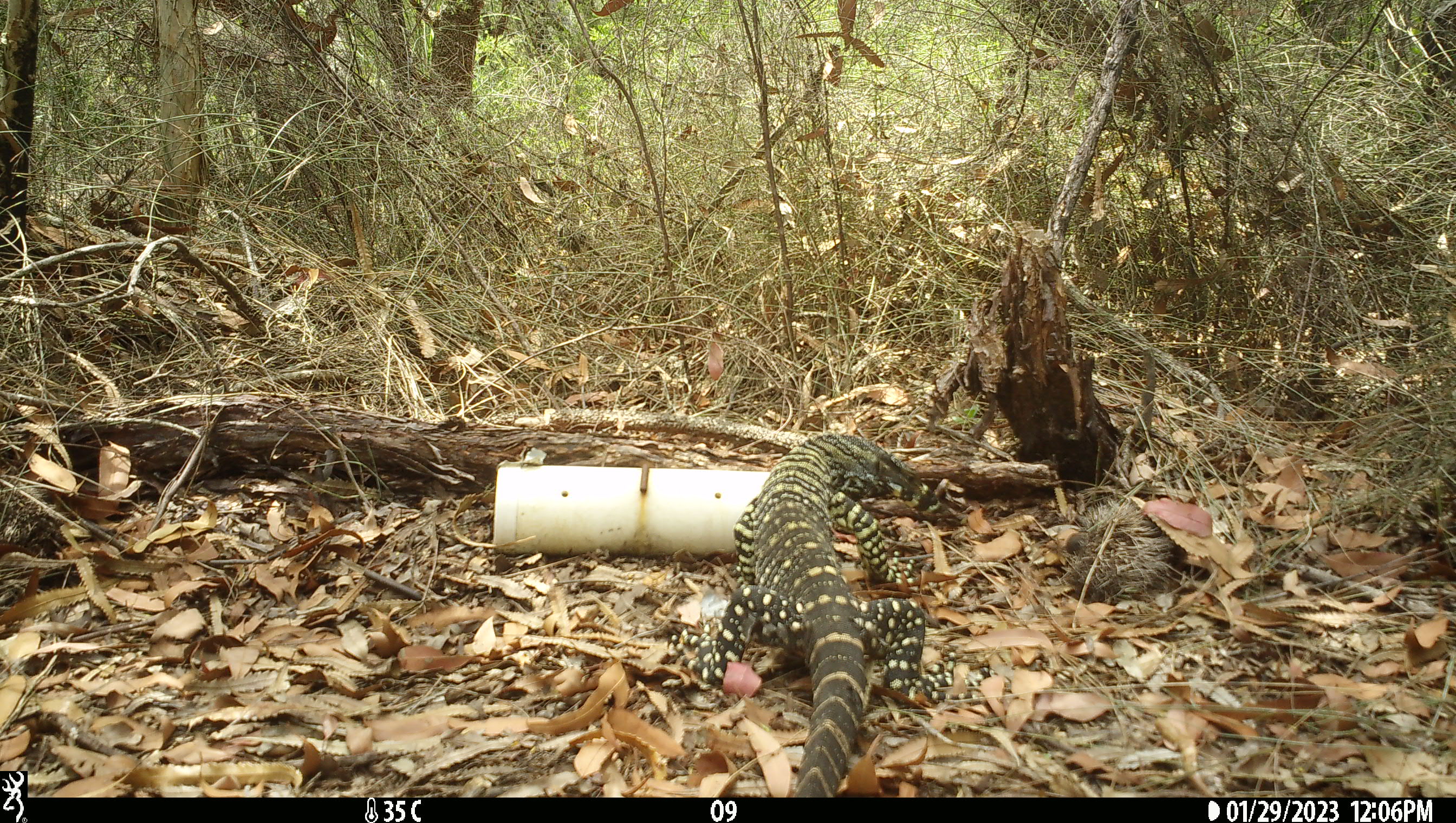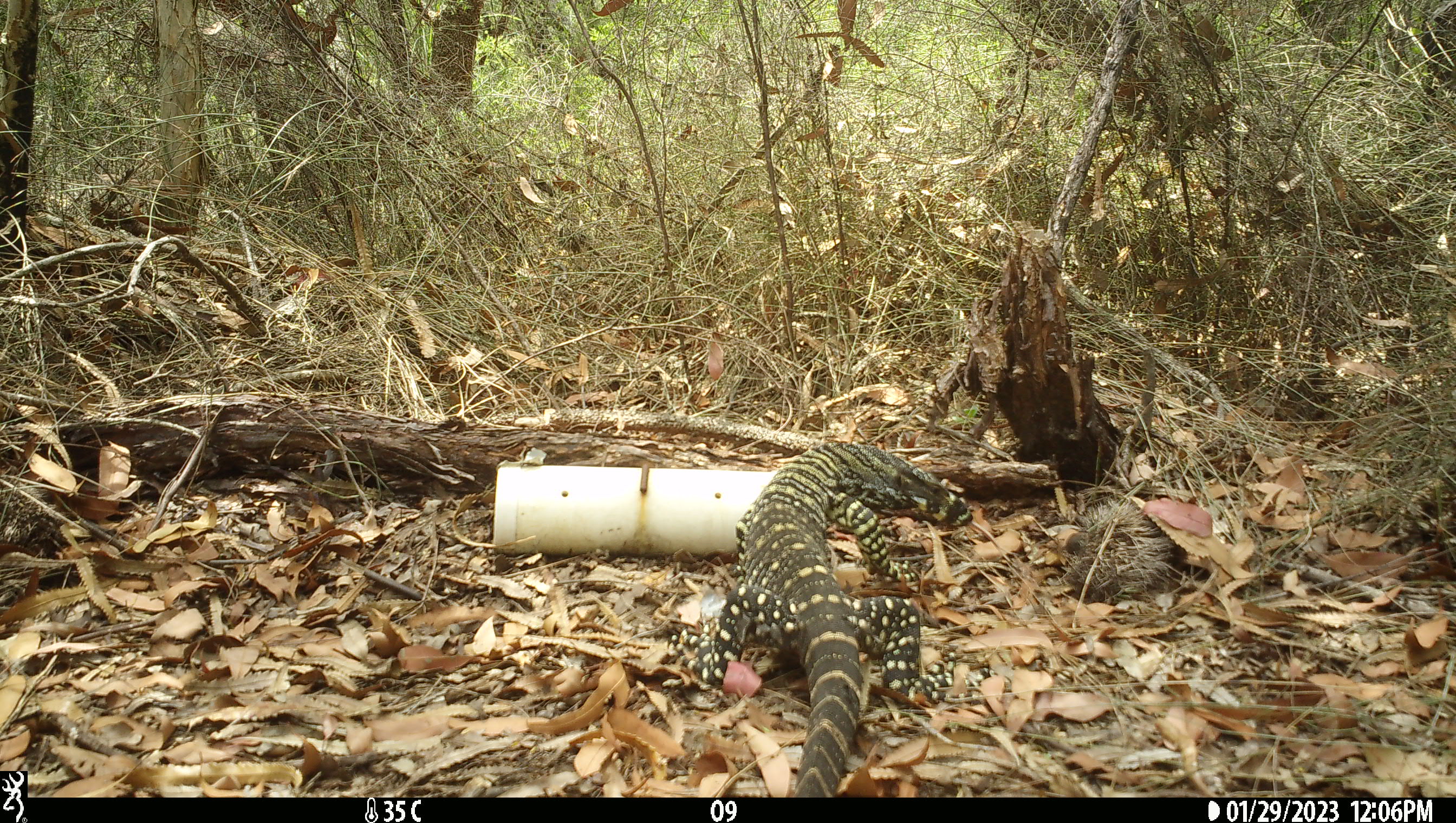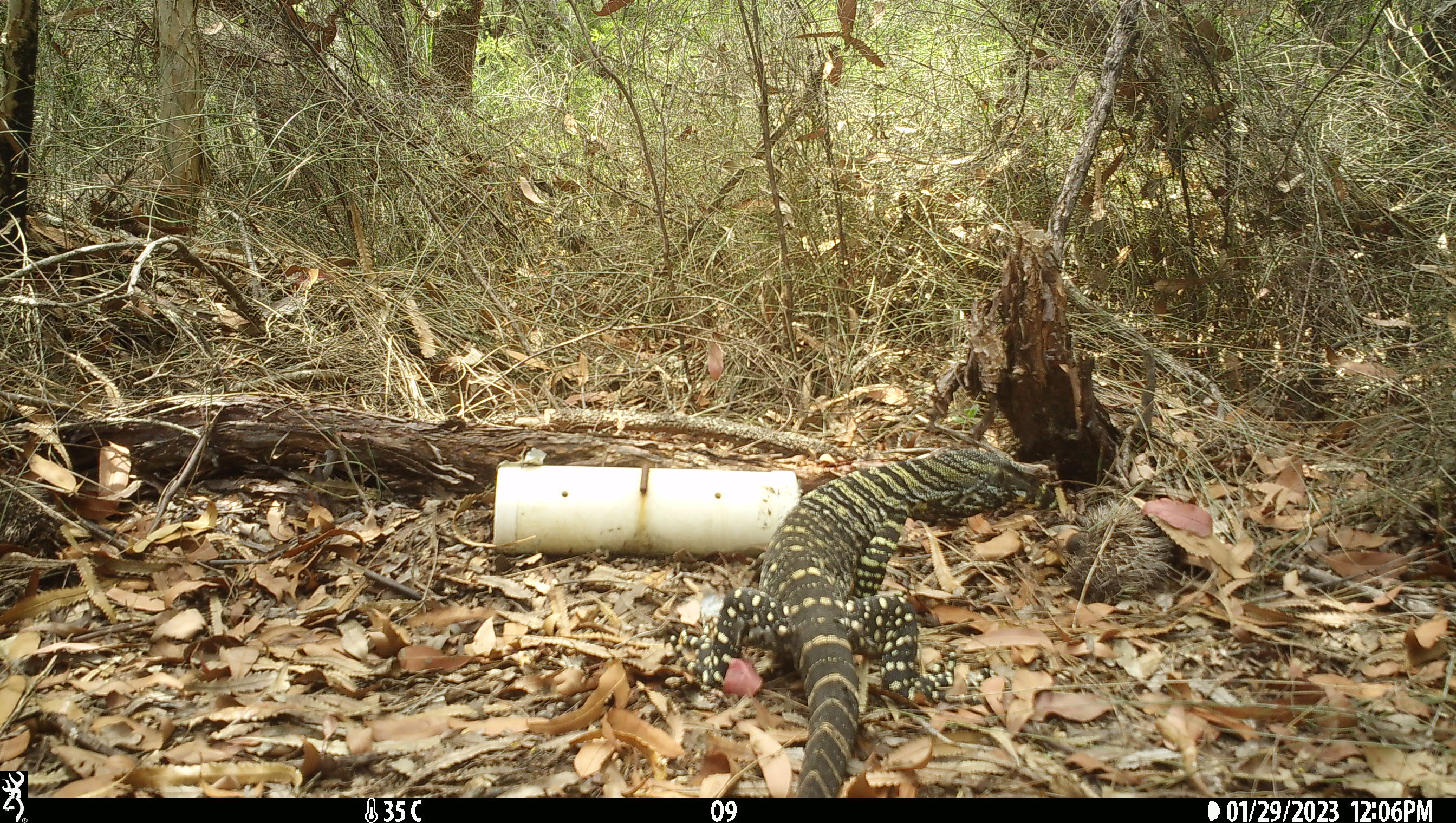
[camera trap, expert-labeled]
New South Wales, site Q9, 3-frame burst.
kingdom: Animalia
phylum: Chordata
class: Reptilia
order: Squamata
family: Varanidae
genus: Varanus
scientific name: Varanus varius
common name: lace monitor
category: goanna